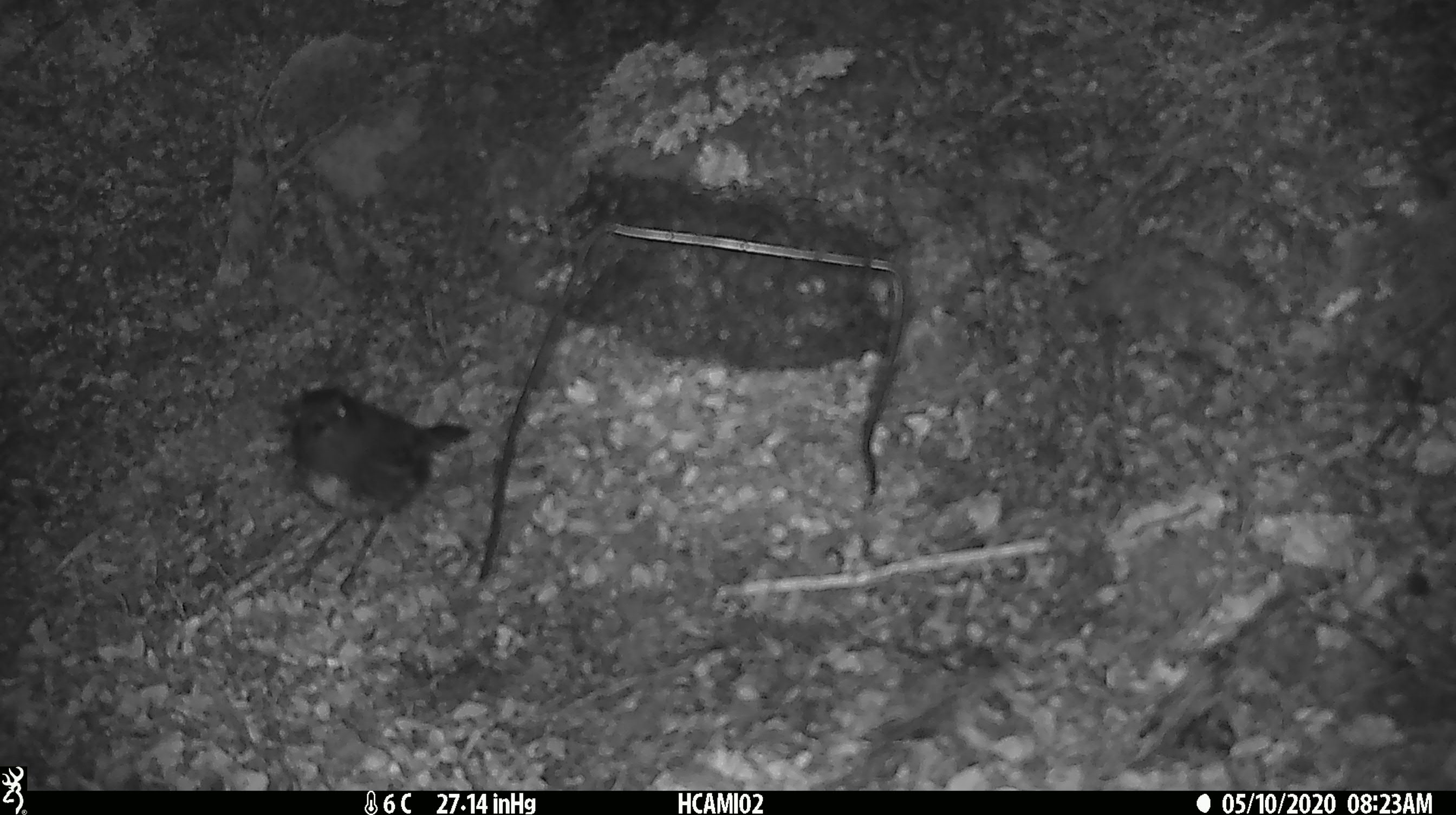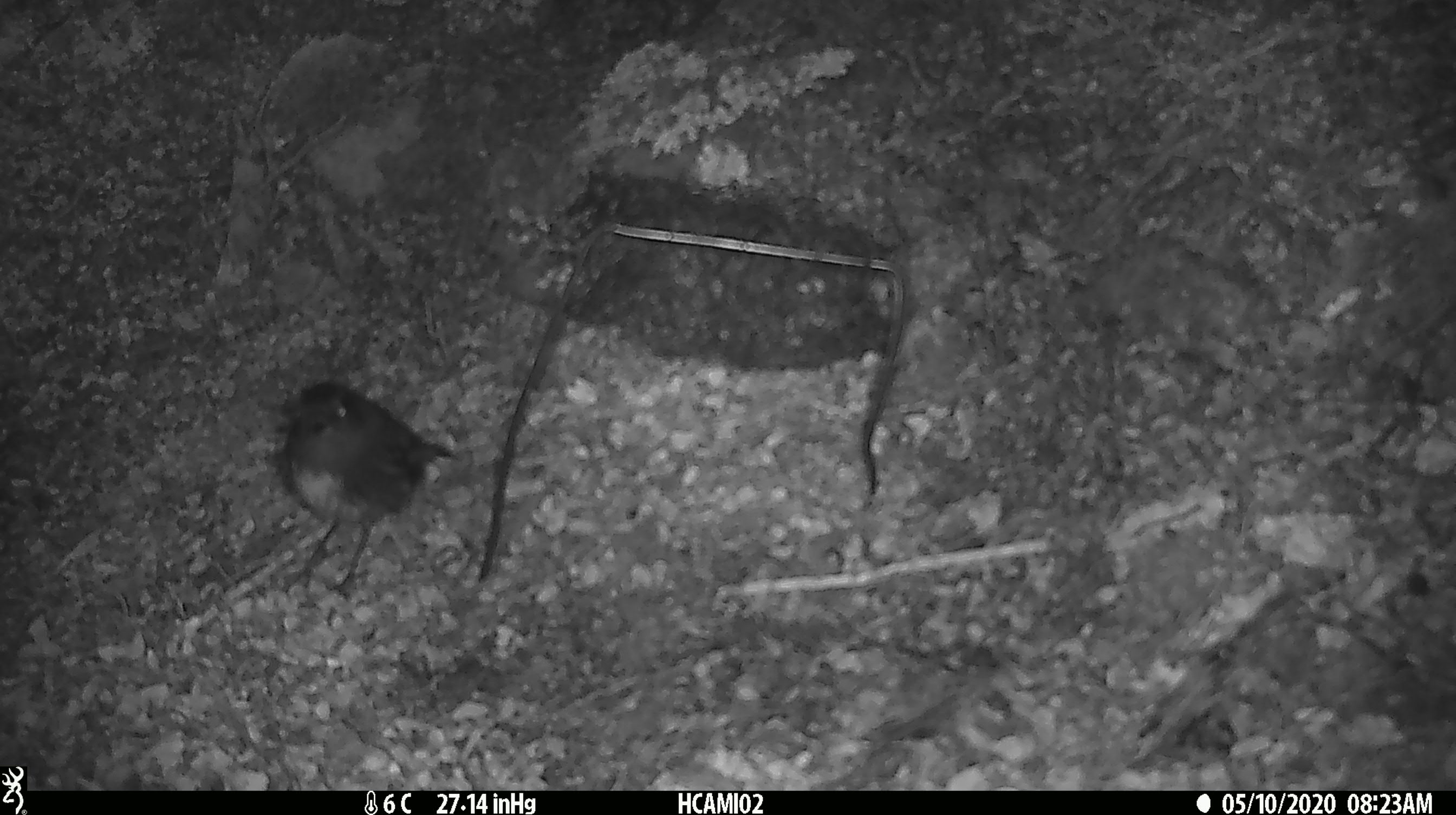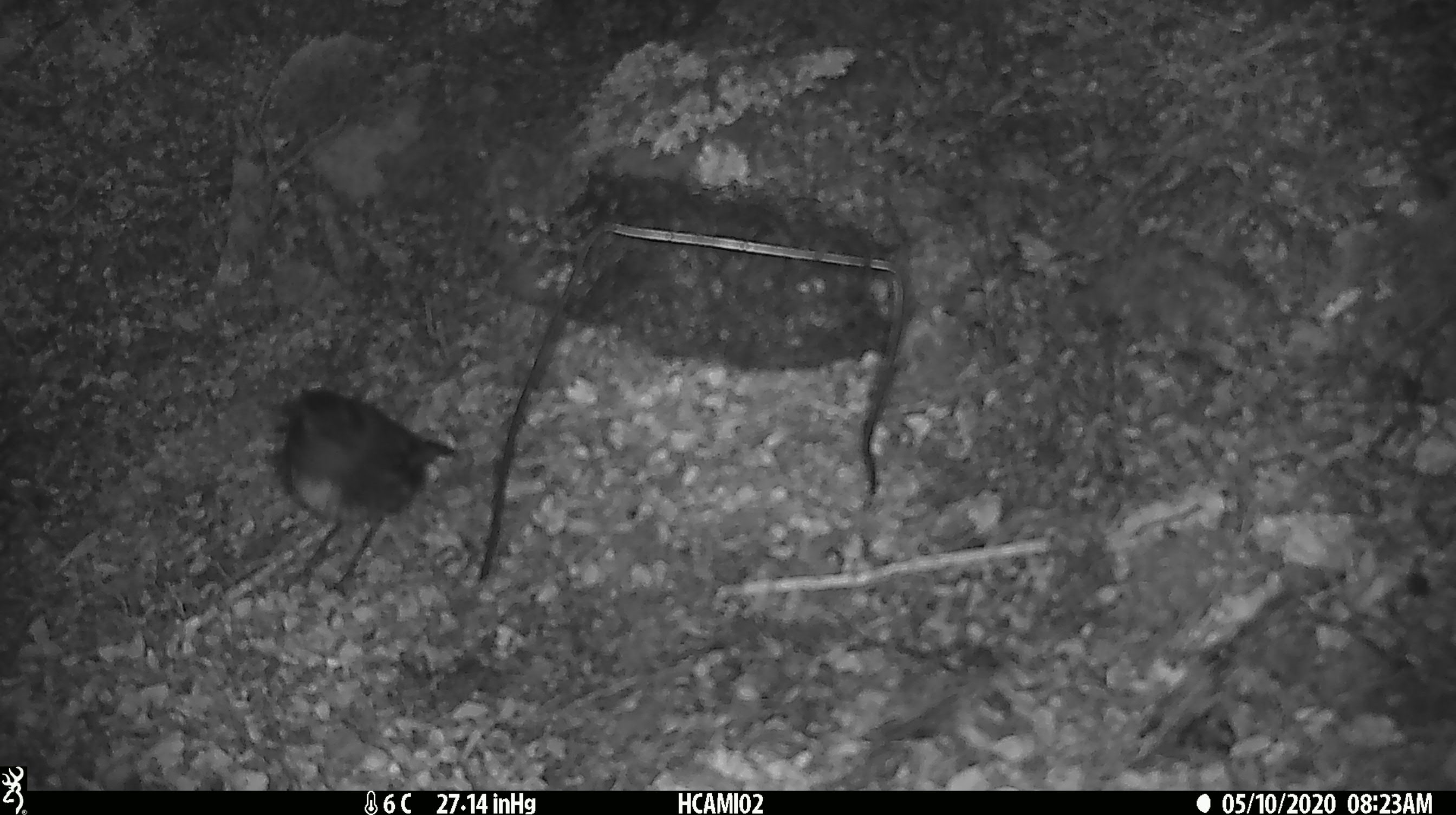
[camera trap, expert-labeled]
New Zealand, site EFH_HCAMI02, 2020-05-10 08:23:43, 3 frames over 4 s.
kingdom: Animalia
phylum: Chordata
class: Aves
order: Passeriformes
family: Petroicidae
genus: Petroica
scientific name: Petroica australis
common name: new zealand robin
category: robin